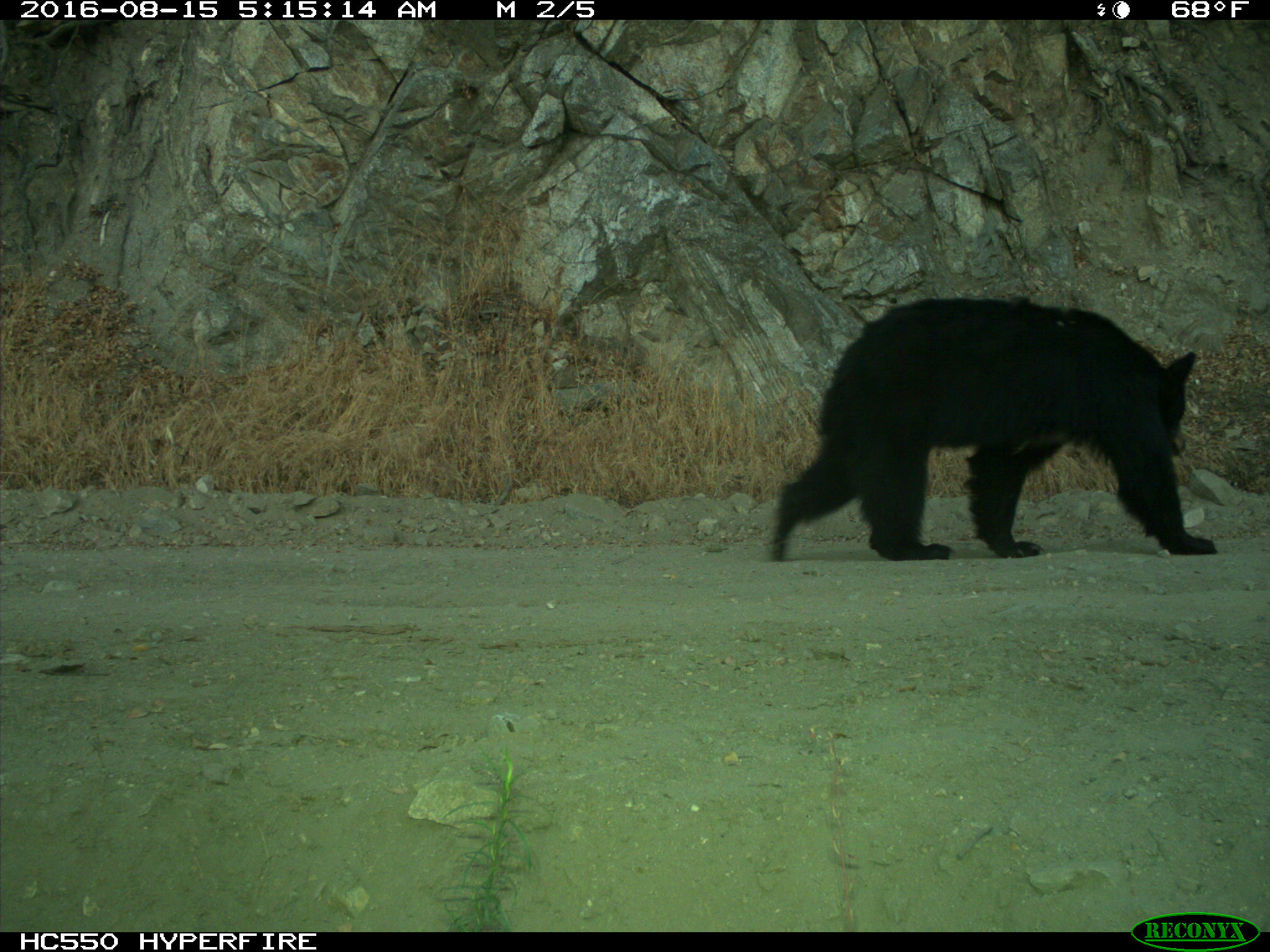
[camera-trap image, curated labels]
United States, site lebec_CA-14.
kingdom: Animalia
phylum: Chordata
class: Mammalia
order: Carnivora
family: Ursidae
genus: Ursus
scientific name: Ursus americanus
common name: american black bear